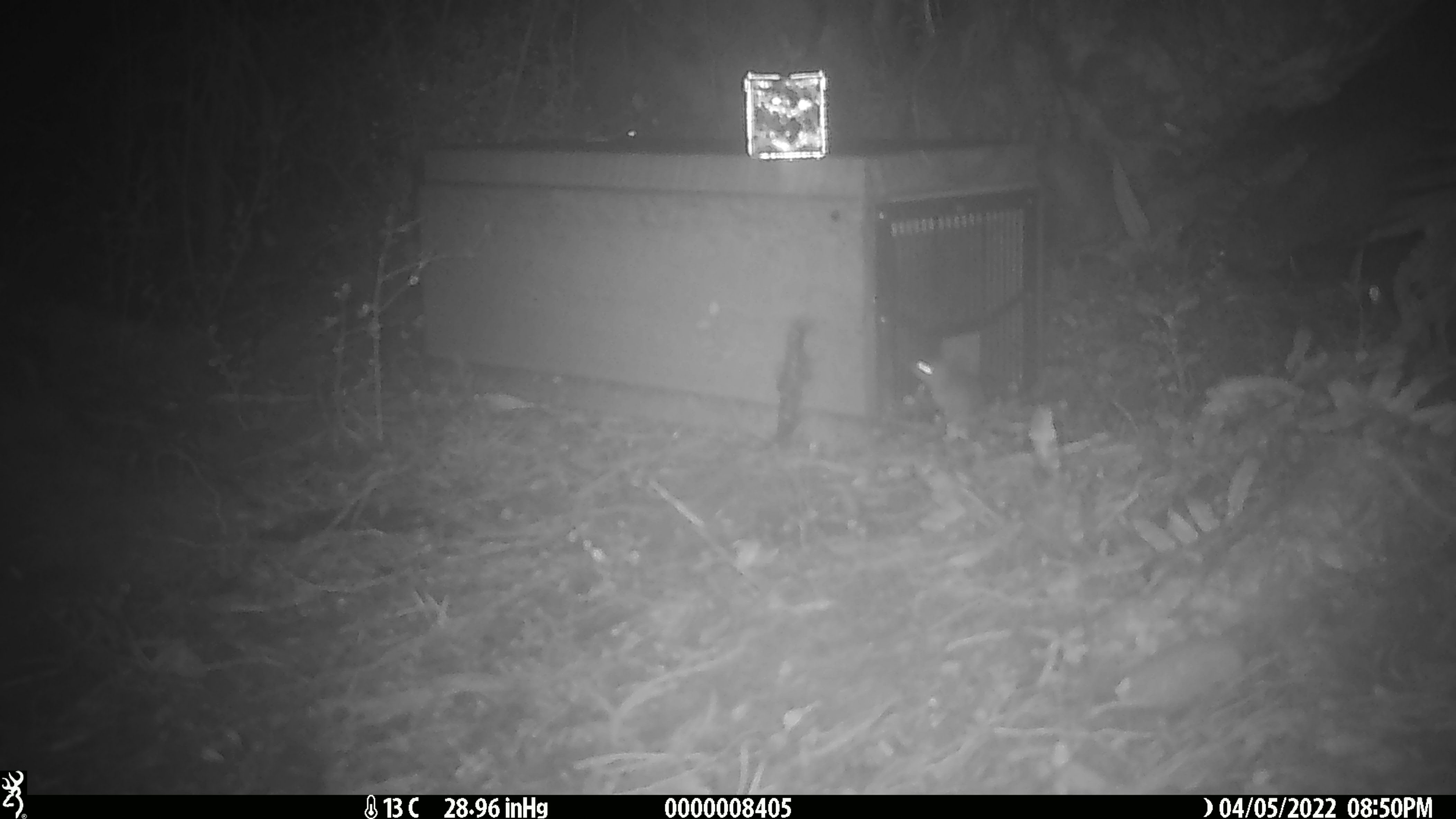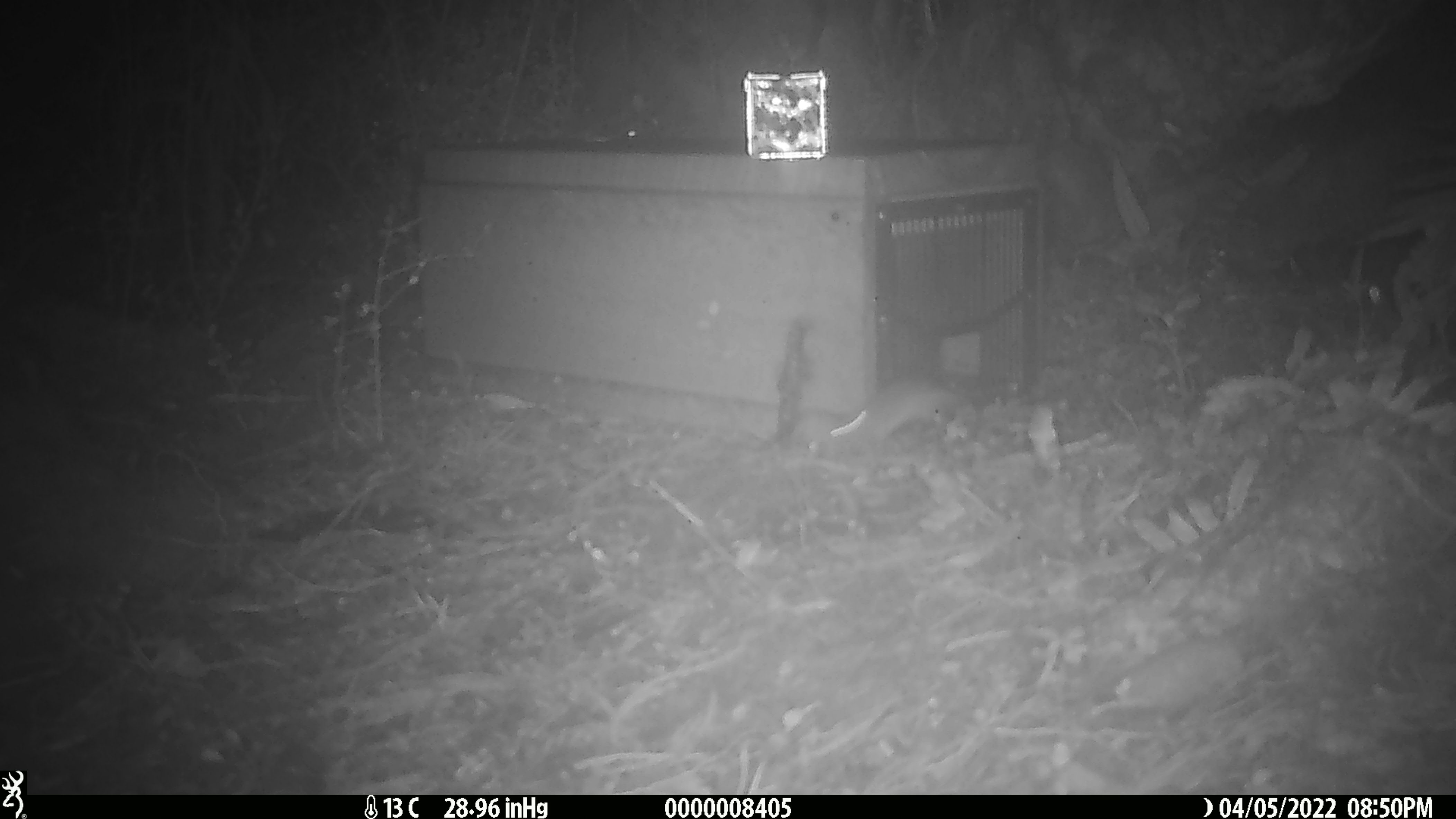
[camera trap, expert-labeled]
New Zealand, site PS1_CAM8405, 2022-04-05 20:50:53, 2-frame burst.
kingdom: Animalia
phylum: Chordata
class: Mammalia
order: Rodentia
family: Muridae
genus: Mus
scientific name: Mus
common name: mouse